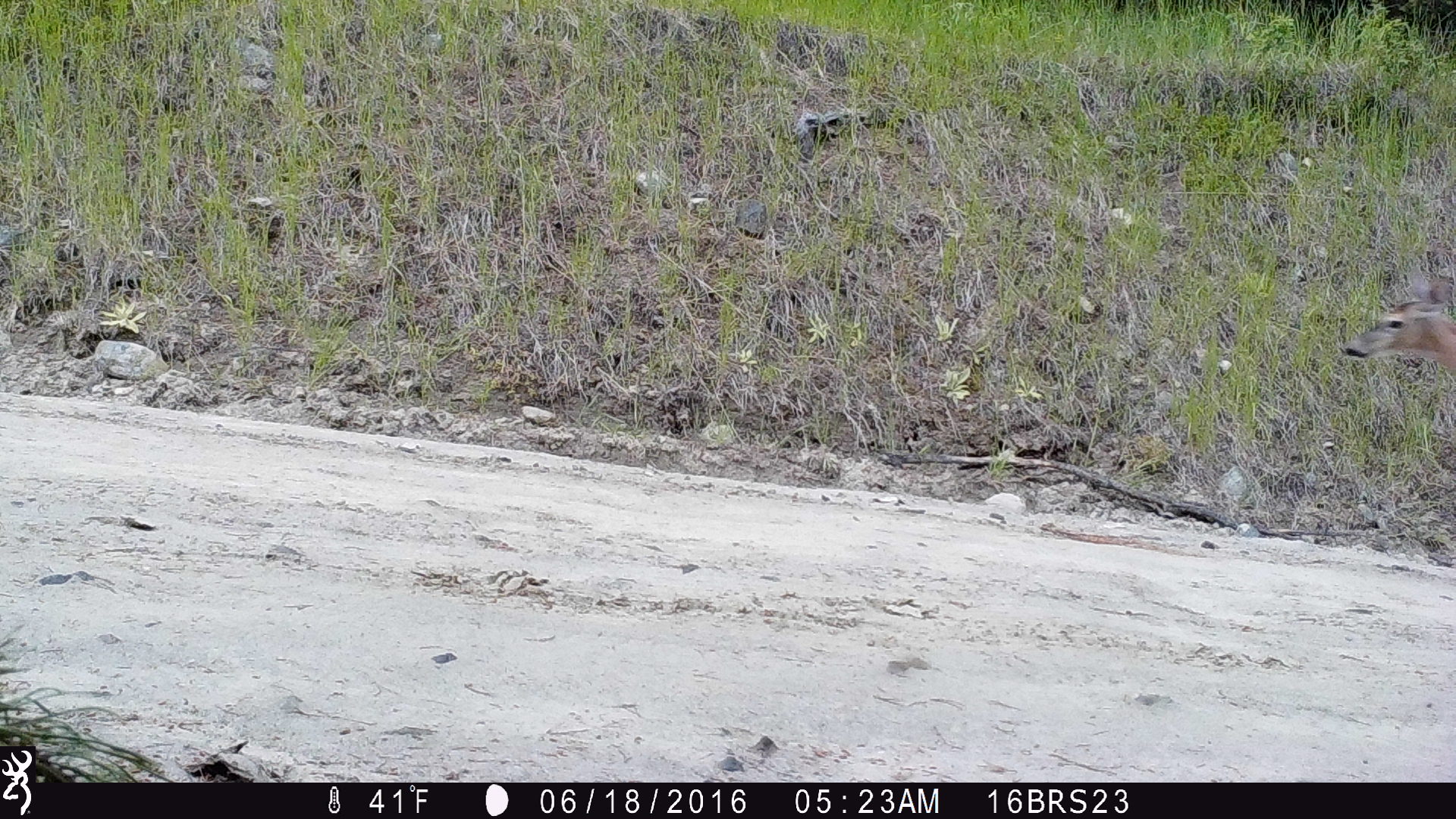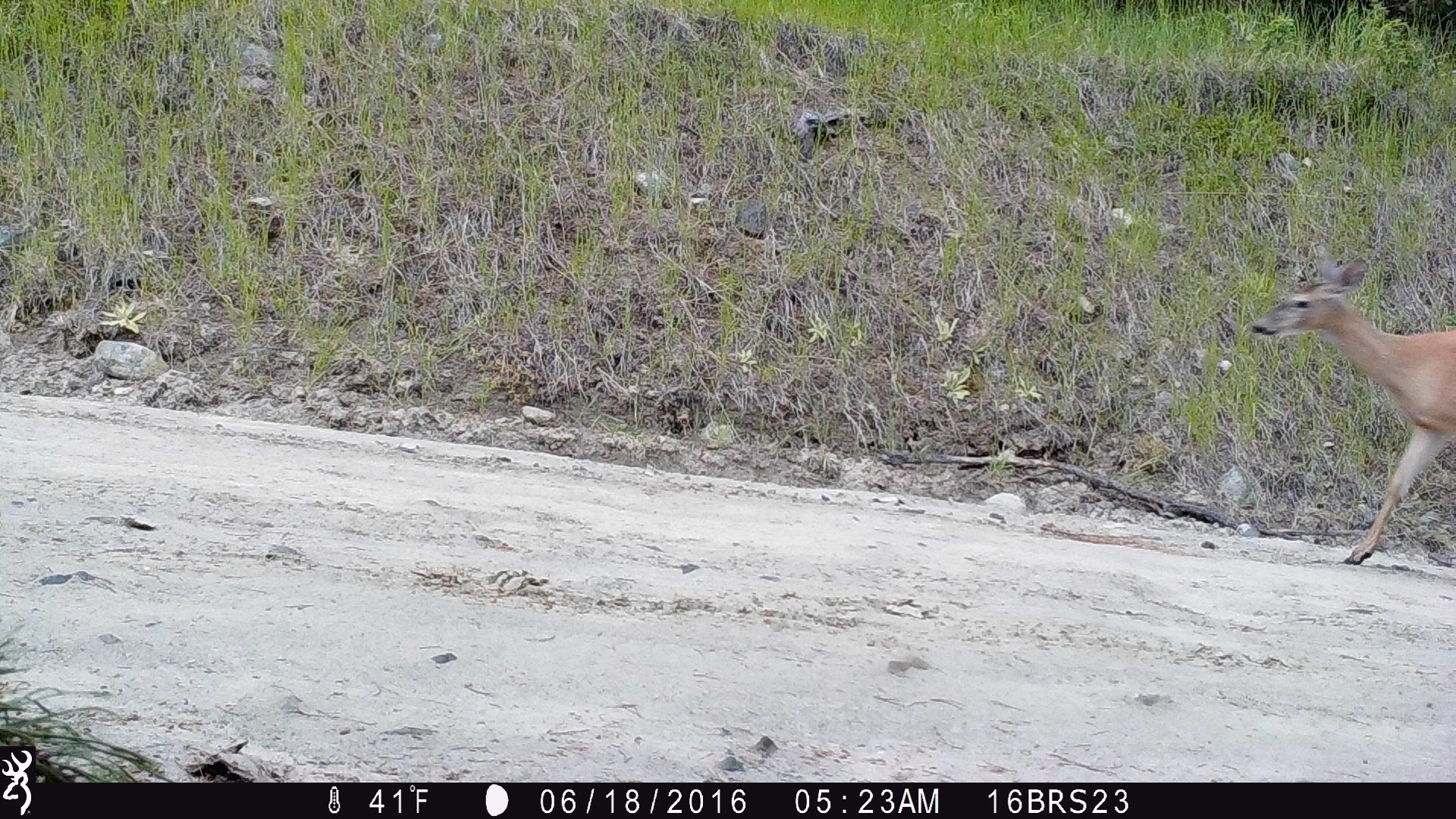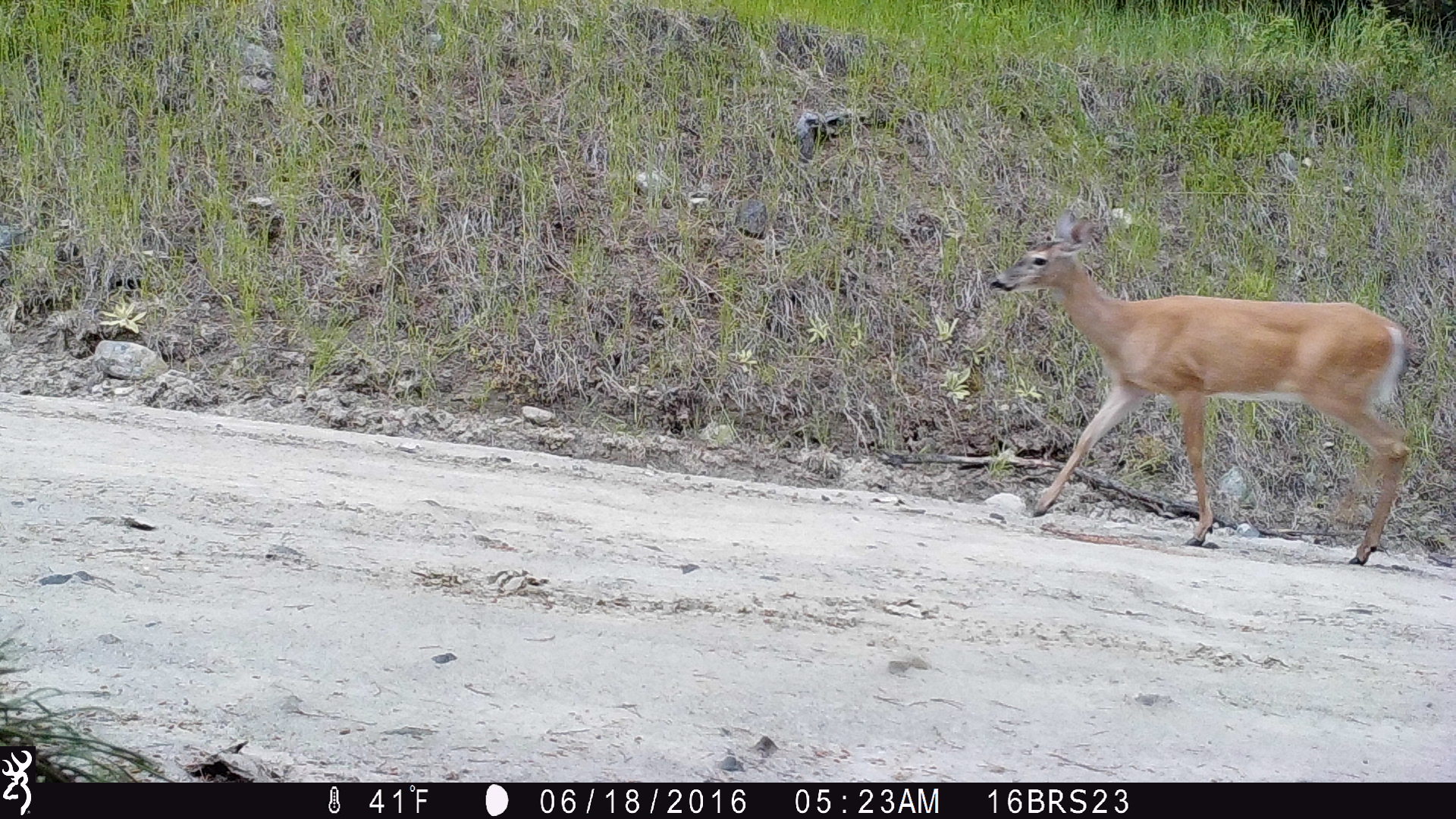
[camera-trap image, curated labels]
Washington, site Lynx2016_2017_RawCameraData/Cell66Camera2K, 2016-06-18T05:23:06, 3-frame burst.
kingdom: Animalia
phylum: Chordata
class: Mammalia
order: Artiodactyla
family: Cervidae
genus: Odocoileus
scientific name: Odocoileus virginianus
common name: white-tailed deer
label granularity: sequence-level